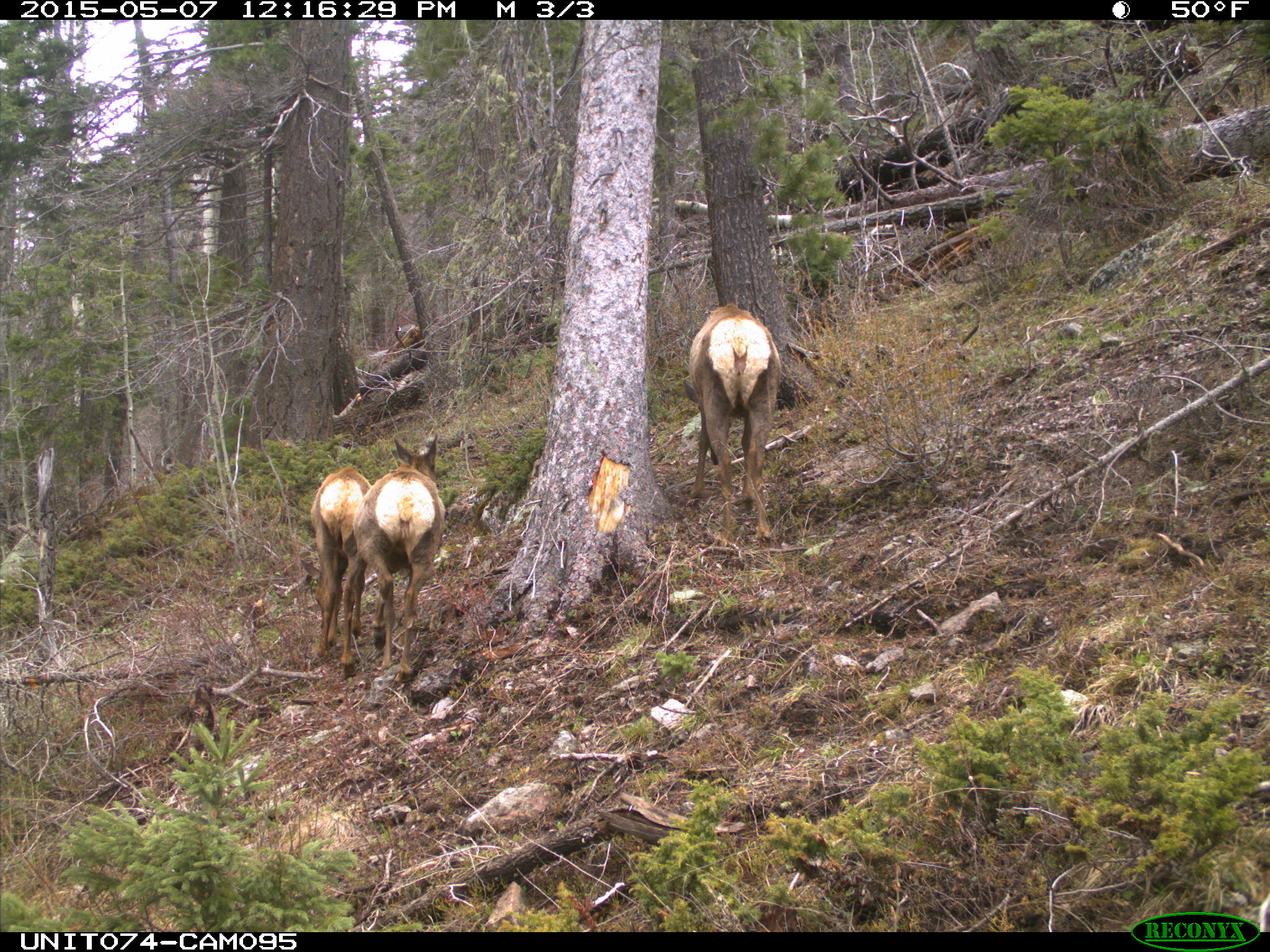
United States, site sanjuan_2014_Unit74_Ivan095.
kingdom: Animalia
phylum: Chordata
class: Mammalia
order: Artiodactyla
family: Cervidae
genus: Cervus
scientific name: Cervus elaphus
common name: red deer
Cervus elaphus (red deer).